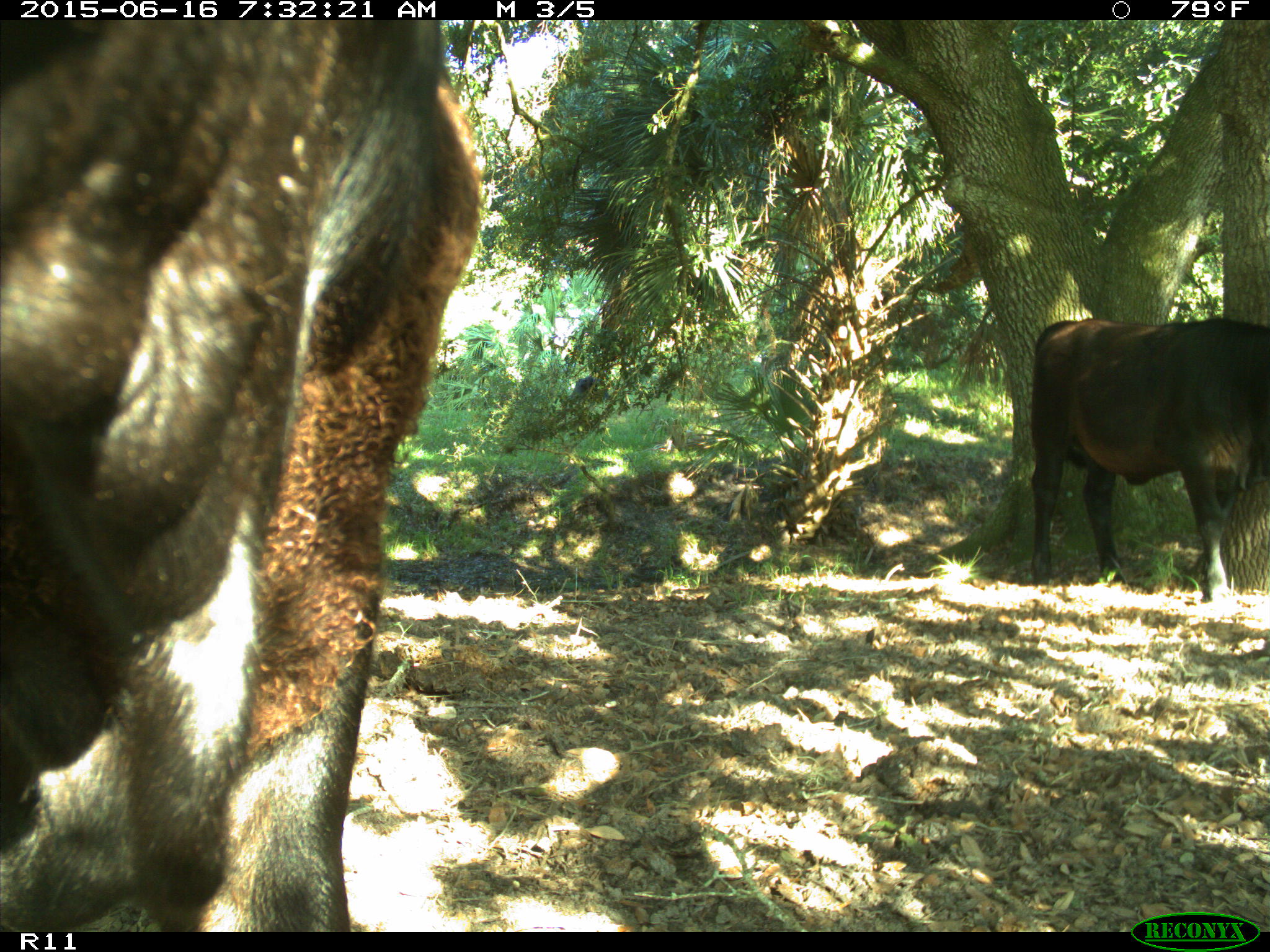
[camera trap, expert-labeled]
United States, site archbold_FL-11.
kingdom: Animalia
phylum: Chordata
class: Mammalia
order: Artiodactyla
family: Bovidae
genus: Bos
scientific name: Bos taurus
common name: domestic cow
Bos taurus (domestic cow).